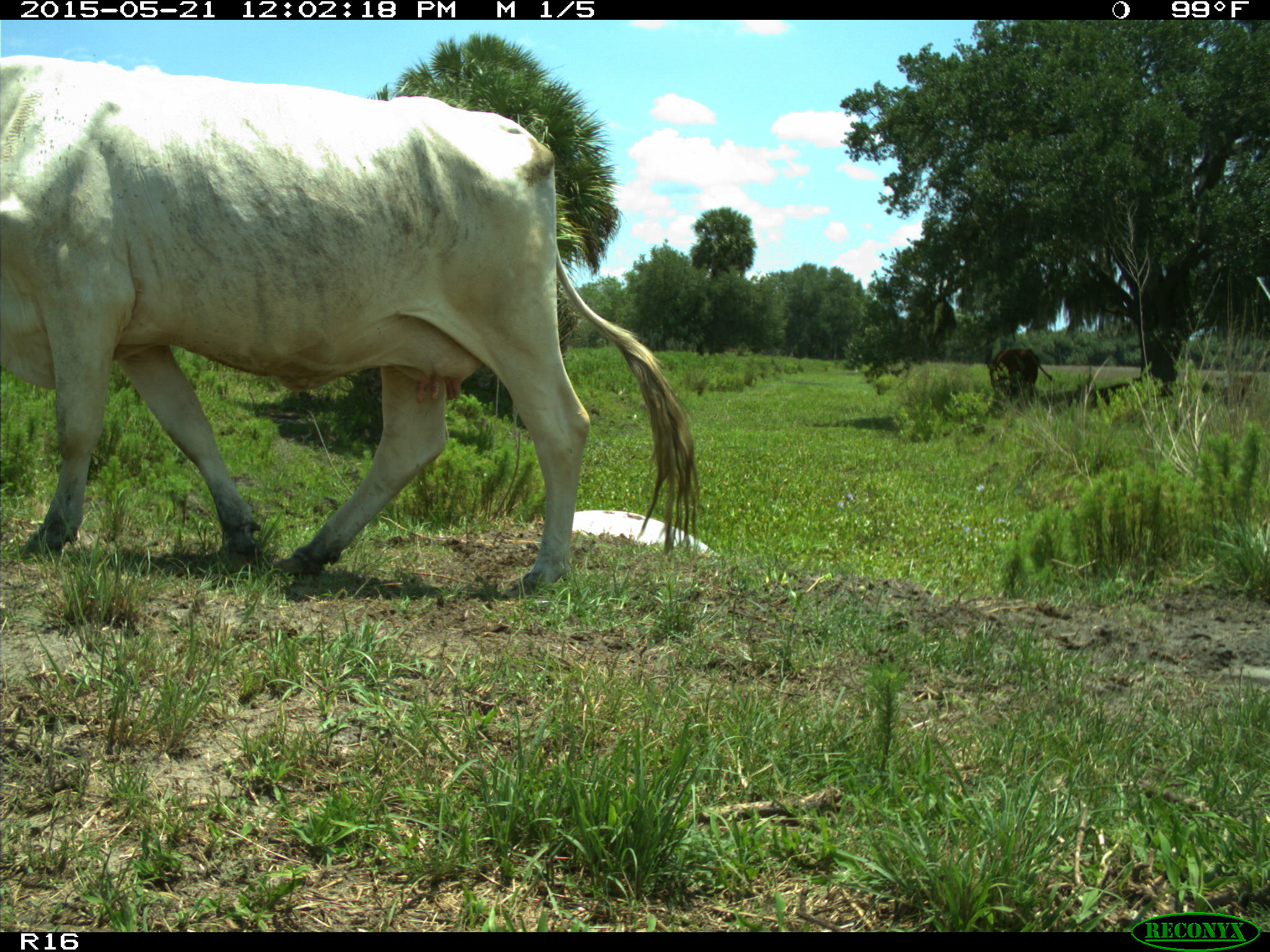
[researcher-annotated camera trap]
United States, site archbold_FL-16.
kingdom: Animalia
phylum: Chordata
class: Mammalia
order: Artiodactyla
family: Bovidae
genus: Bos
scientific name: Bos taurus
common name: domestic cow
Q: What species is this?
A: Bos taurus (domestic cow).